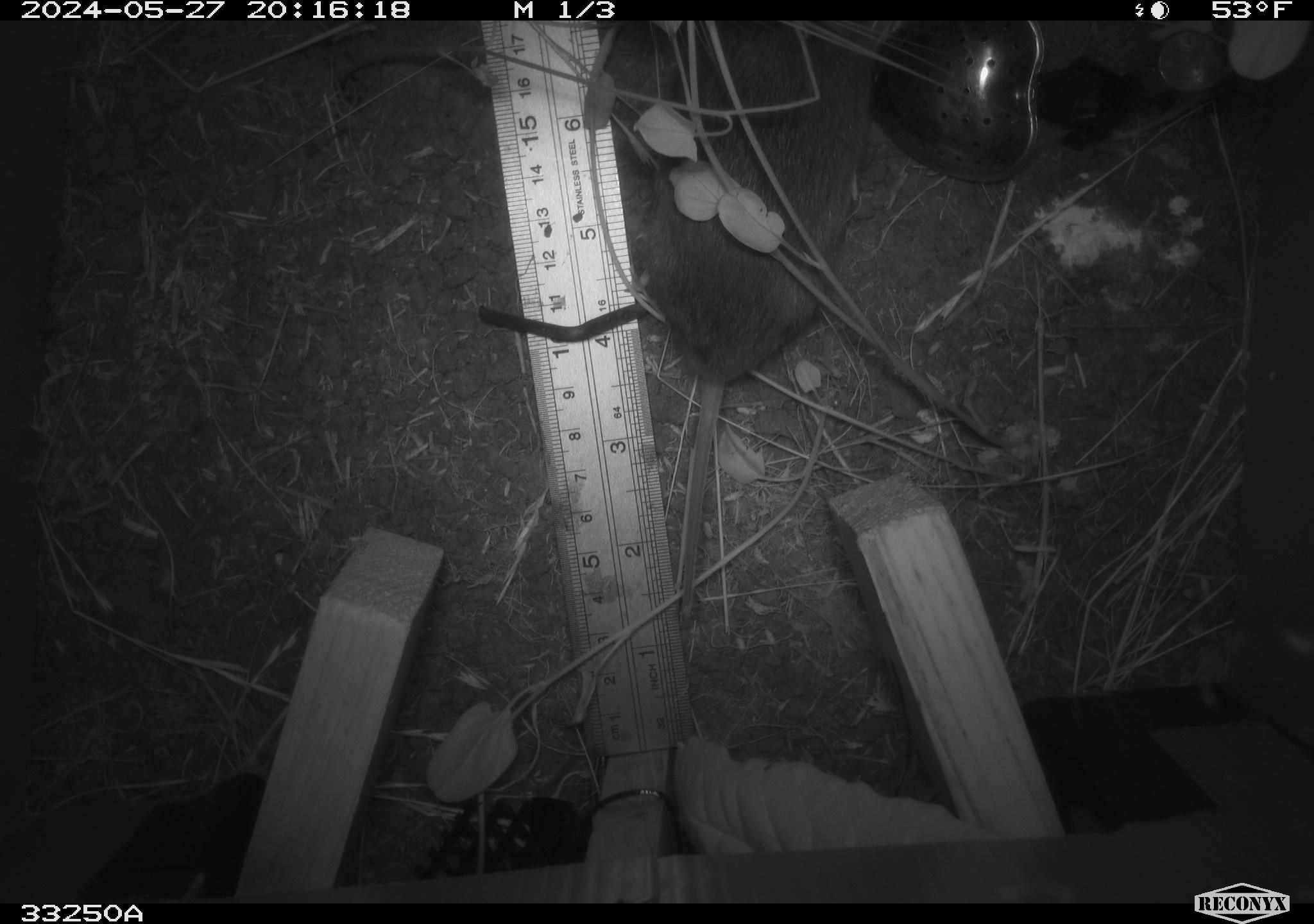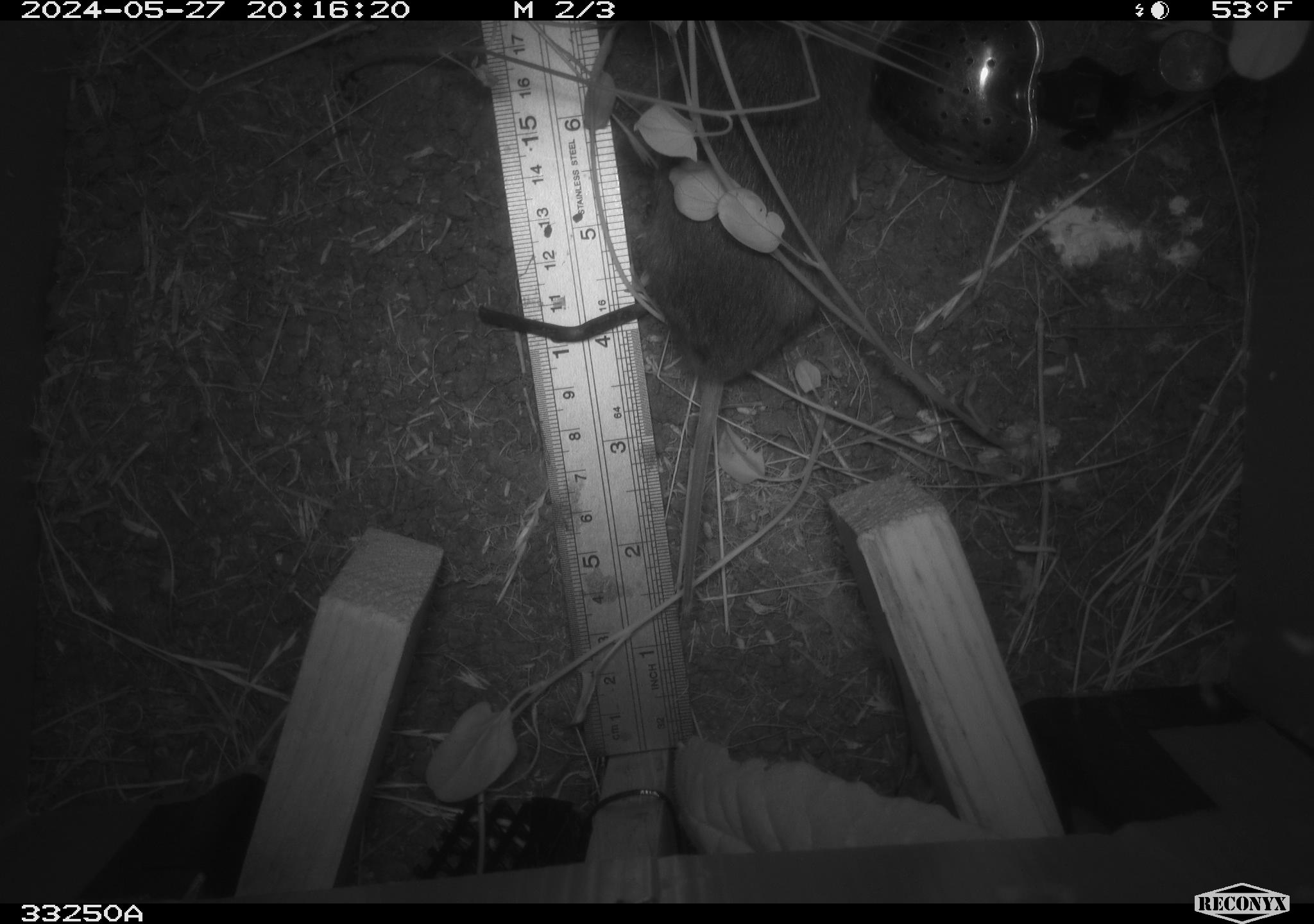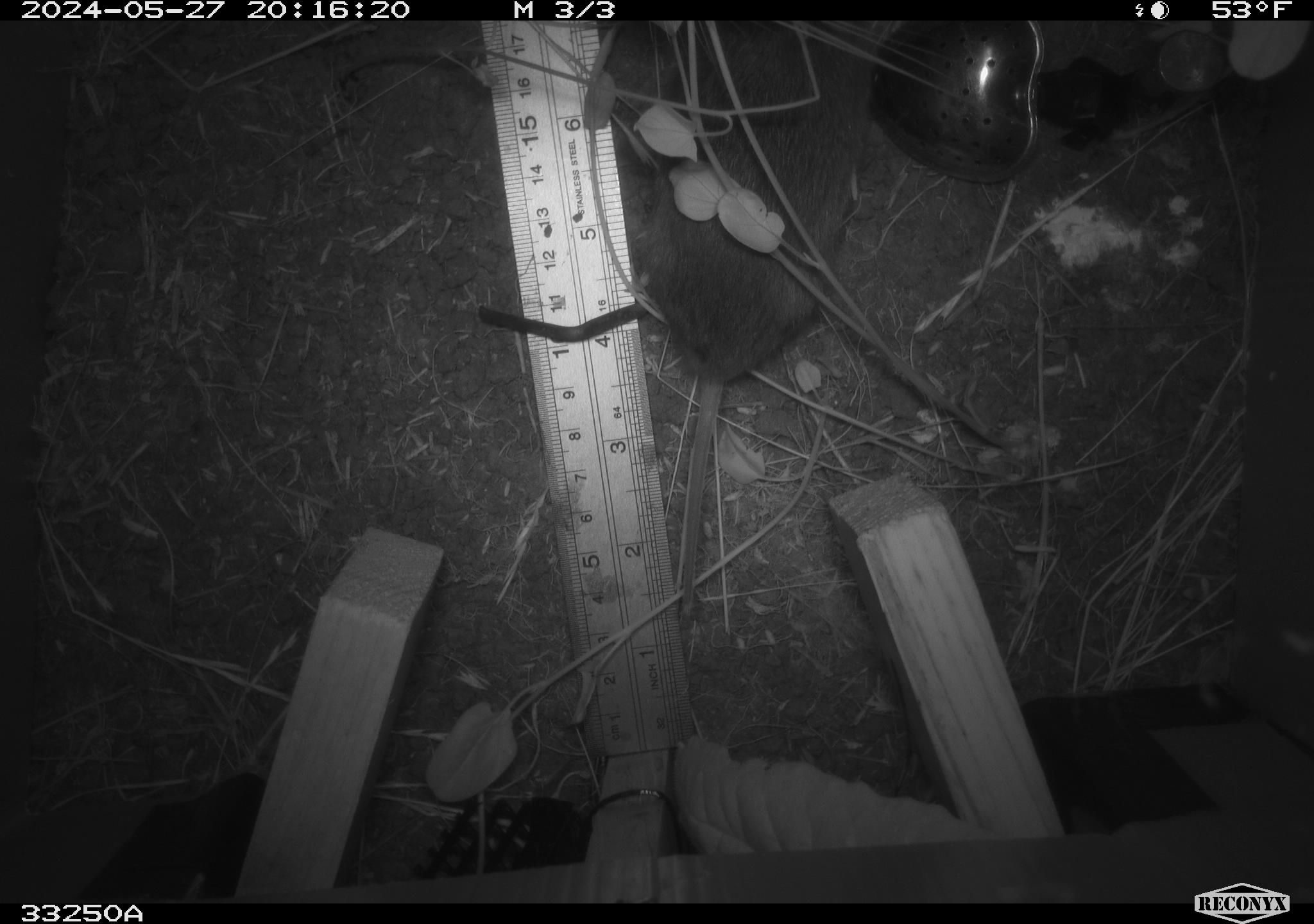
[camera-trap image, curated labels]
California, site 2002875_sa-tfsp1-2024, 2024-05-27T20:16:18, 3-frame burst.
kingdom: Animalia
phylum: Chordata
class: Mammalia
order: Rodentia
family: Cricetidae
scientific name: Arvicolinae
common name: voles, lemmings, and muskrats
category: arvicolinae subfamily